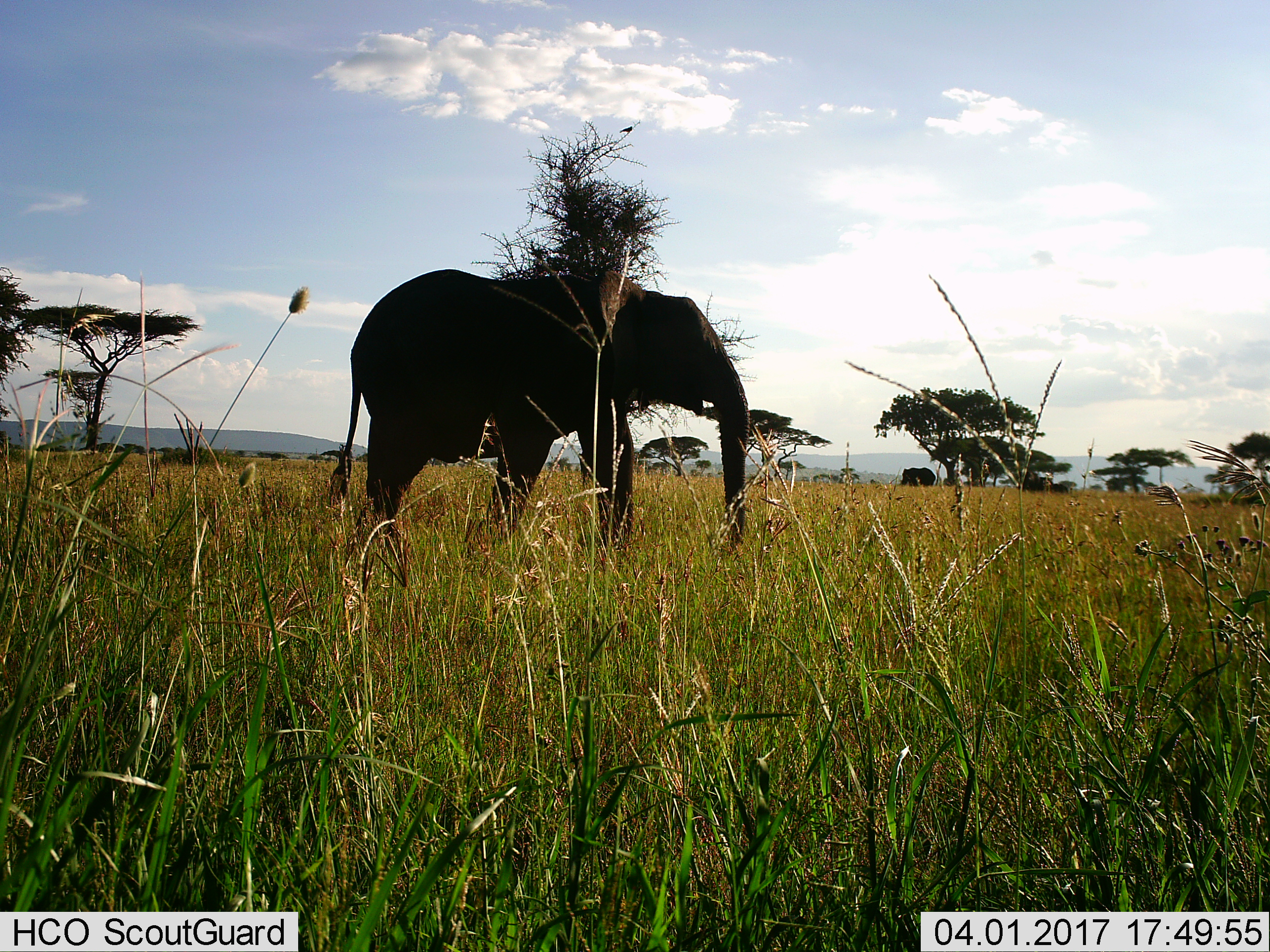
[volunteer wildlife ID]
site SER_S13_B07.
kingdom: Animalia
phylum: Chordata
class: Mammalia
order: Proboscidea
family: Elephantidae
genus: Loxodonta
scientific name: Loxodonta africana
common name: african bush elephant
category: elephant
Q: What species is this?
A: Elephant (african bush elephant) (Loxodonta africana).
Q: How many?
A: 1.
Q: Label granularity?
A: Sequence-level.